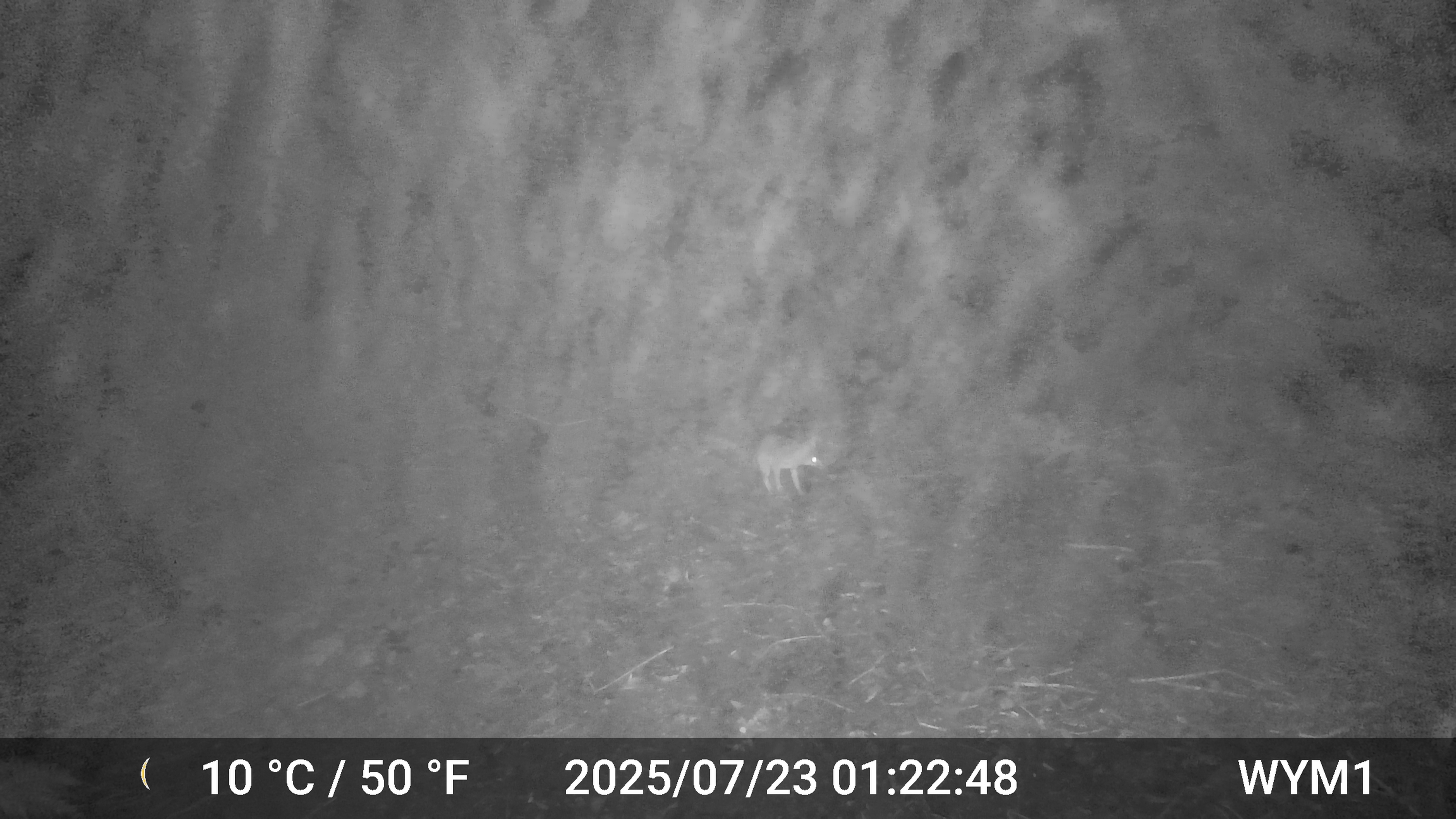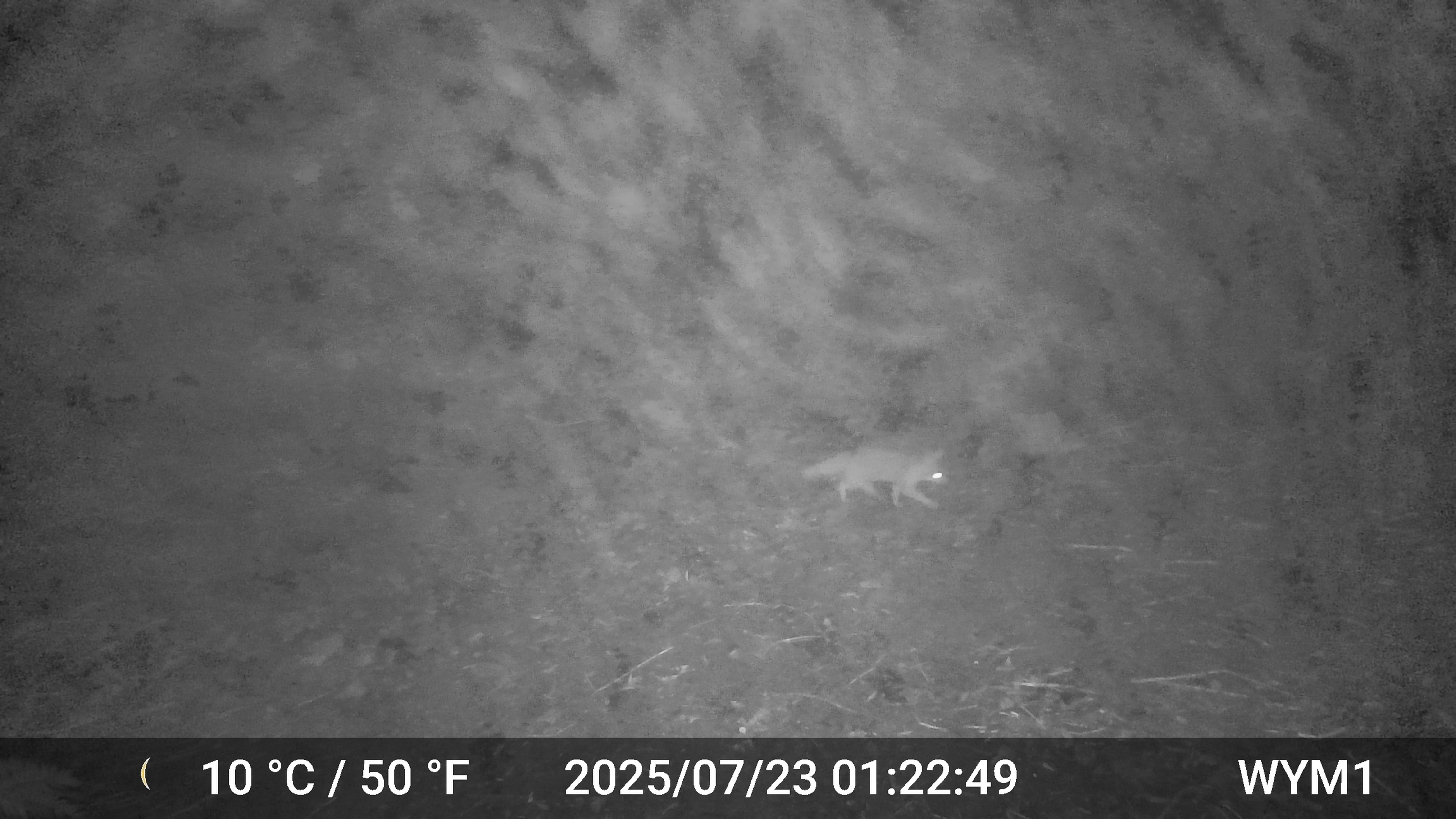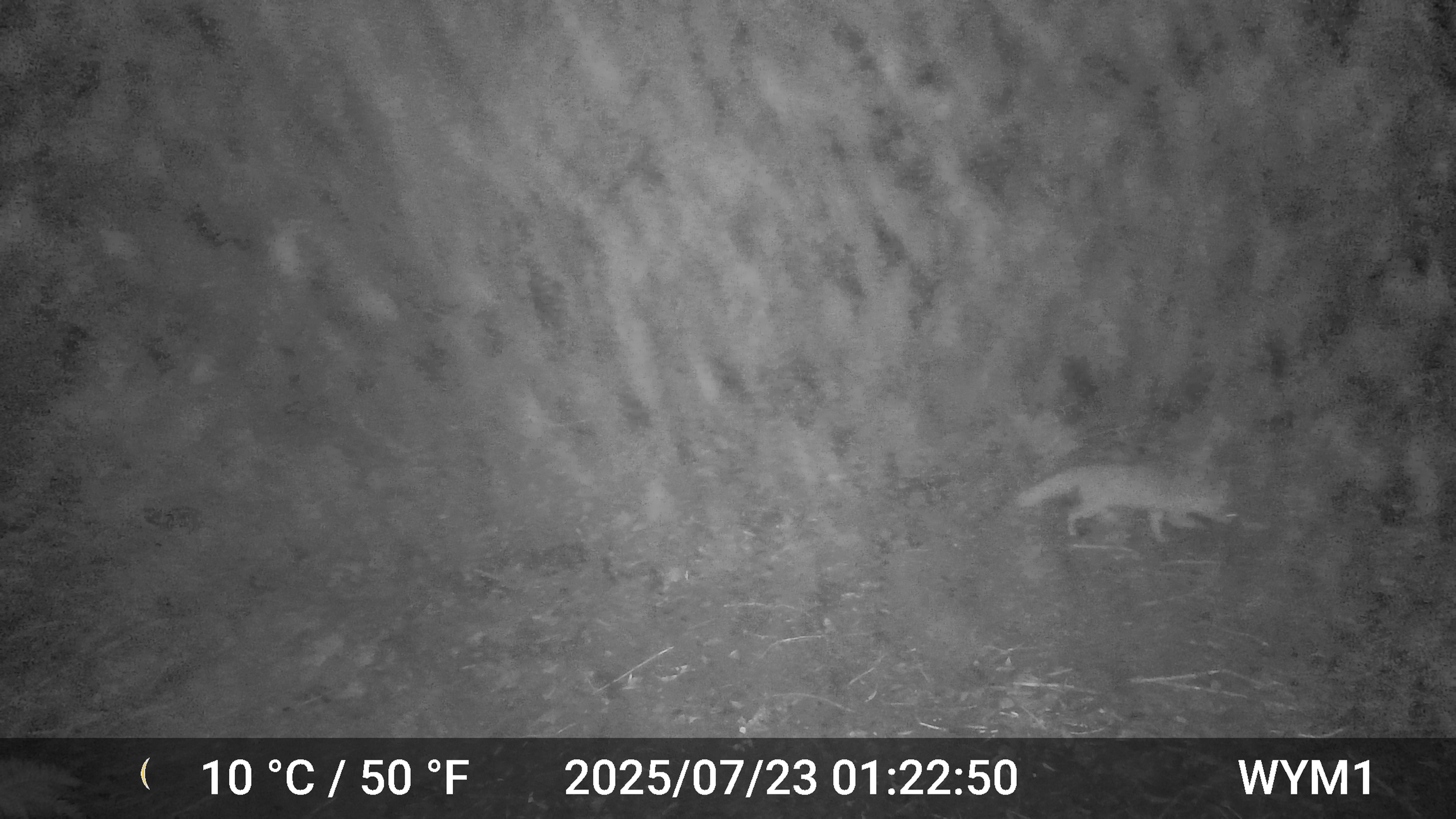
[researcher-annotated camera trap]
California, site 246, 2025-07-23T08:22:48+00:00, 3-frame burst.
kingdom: Animalia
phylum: Chordata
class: Mammalia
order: Carnivora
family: Canidae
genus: Urocyon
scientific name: Urocyon cinereoargenteus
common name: gray fox